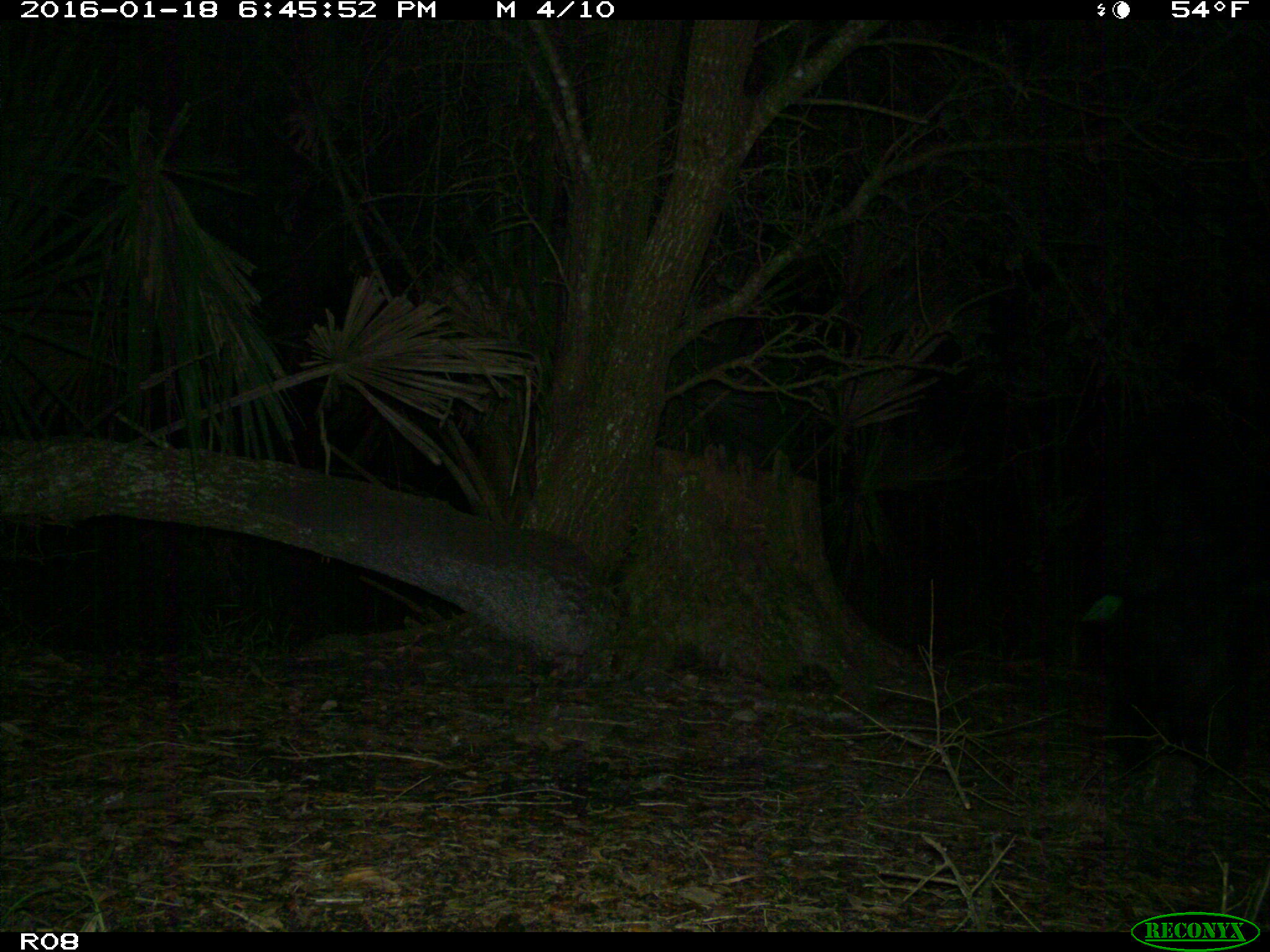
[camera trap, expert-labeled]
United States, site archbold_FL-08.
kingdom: Animalia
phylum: Chordata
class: Mammalia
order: Artiodactyla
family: Suidae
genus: Sus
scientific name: Sus scrofa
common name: wild boar